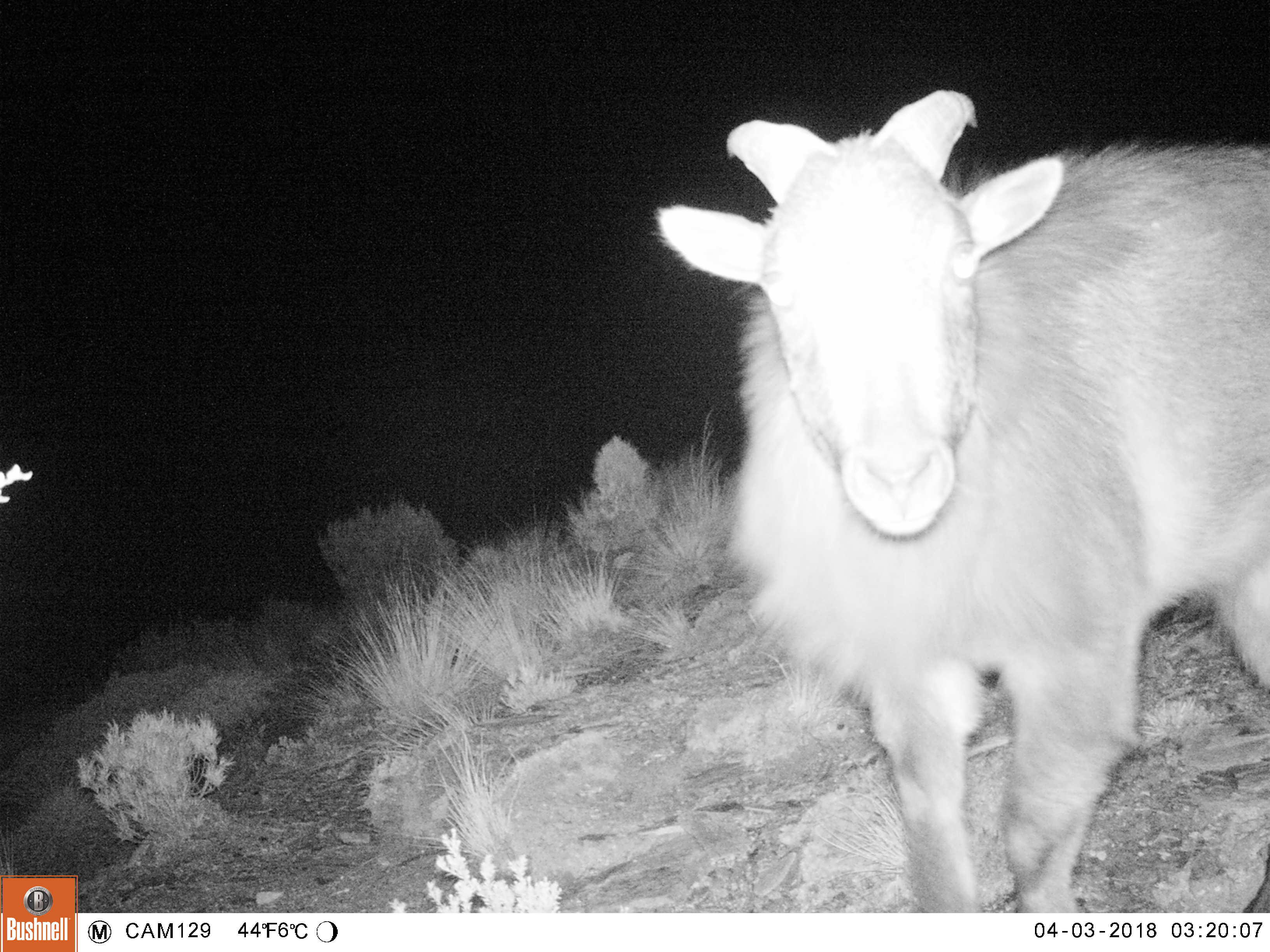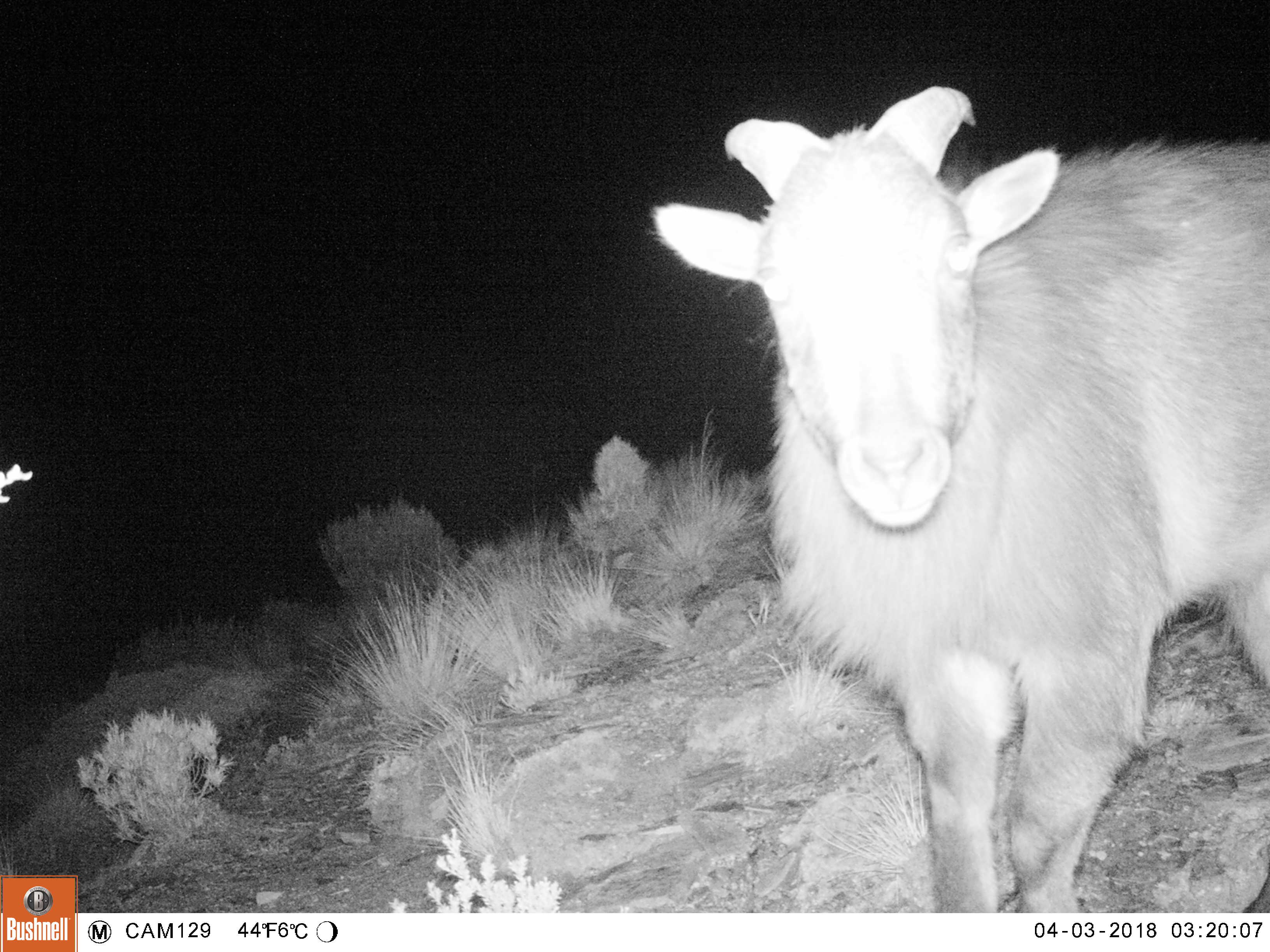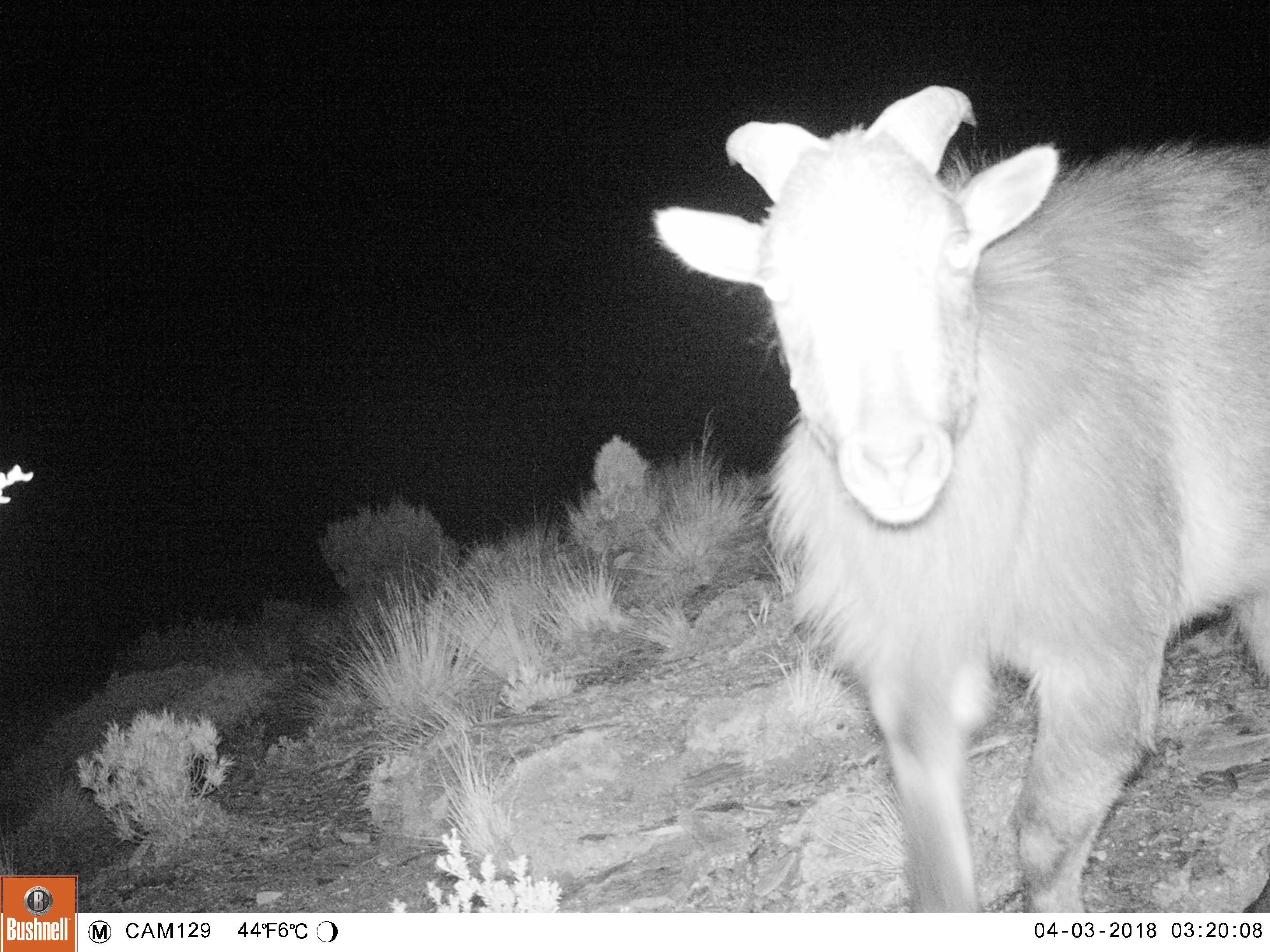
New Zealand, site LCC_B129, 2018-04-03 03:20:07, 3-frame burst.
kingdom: Animalia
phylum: Chordata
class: Mammalia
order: Artiodactyla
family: Bovidae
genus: Nilgiritragus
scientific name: Nilgiritragus hylocrius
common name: tahr